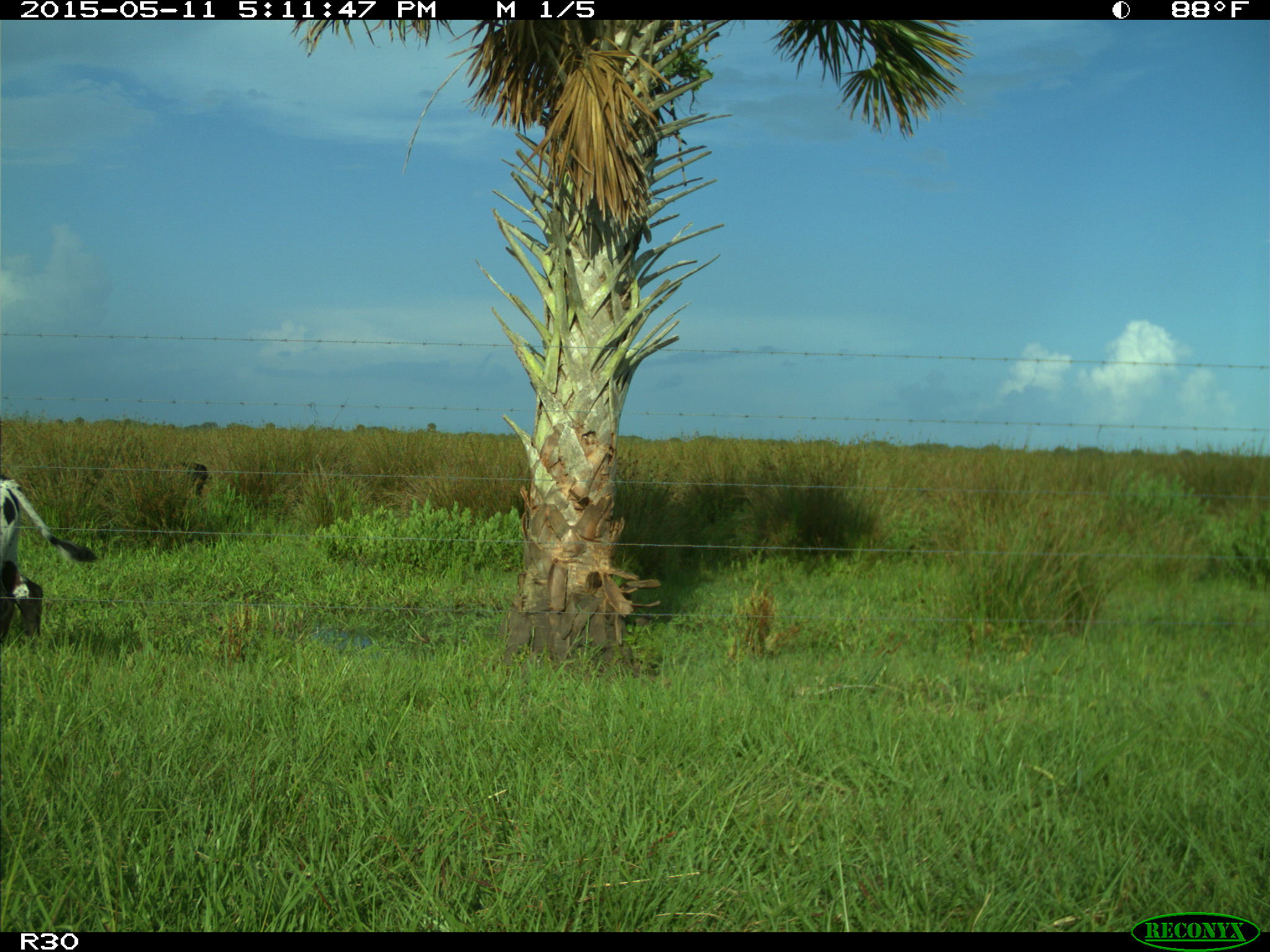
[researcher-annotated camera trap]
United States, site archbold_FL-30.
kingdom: Animalia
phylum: Chordata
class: Mammalia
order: Artiodactyla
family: Bovidae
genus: Bos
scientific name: Bos taurus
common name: domestic cow